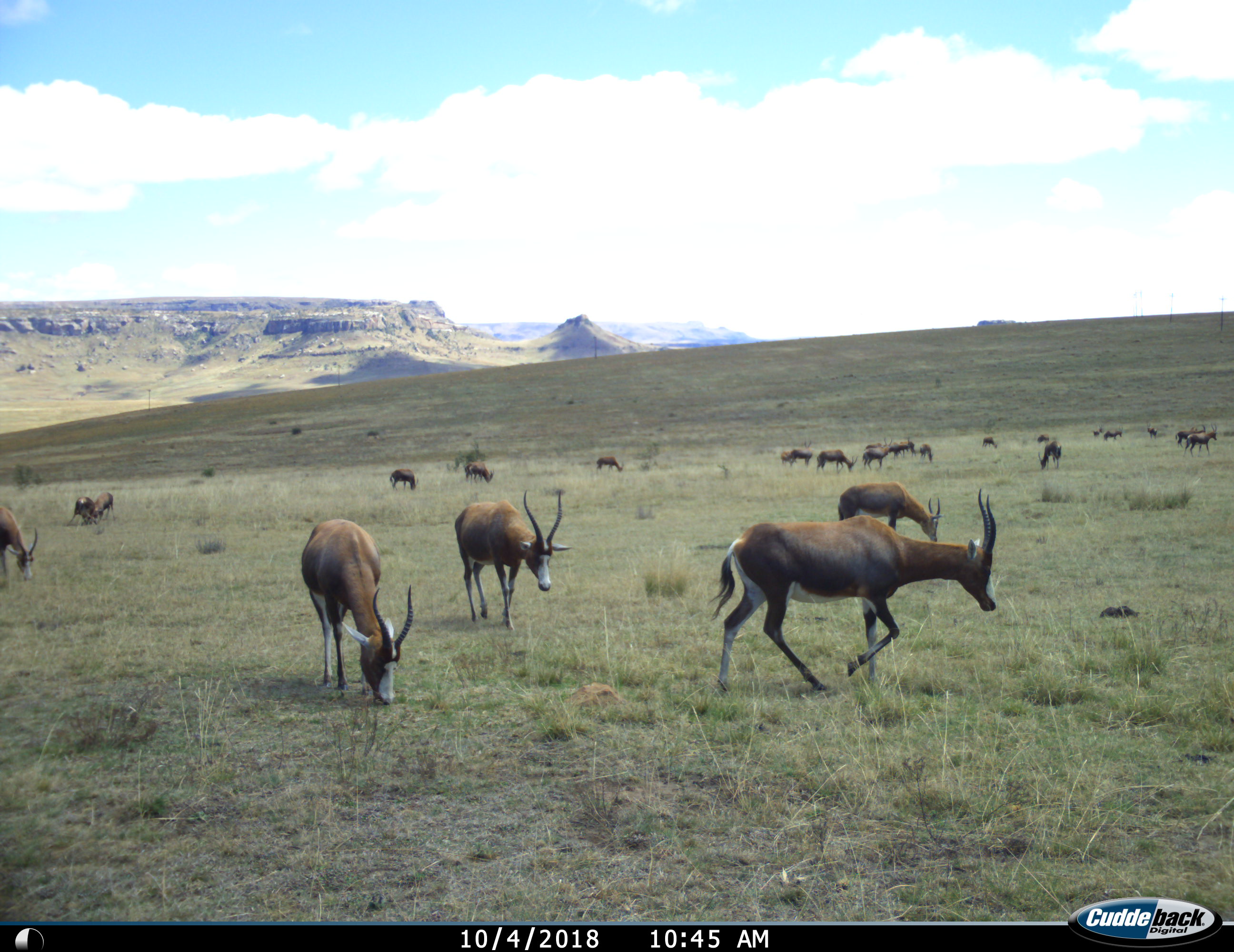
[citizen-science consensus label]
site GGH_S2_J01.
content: unidentified animal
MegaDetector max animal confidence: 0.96